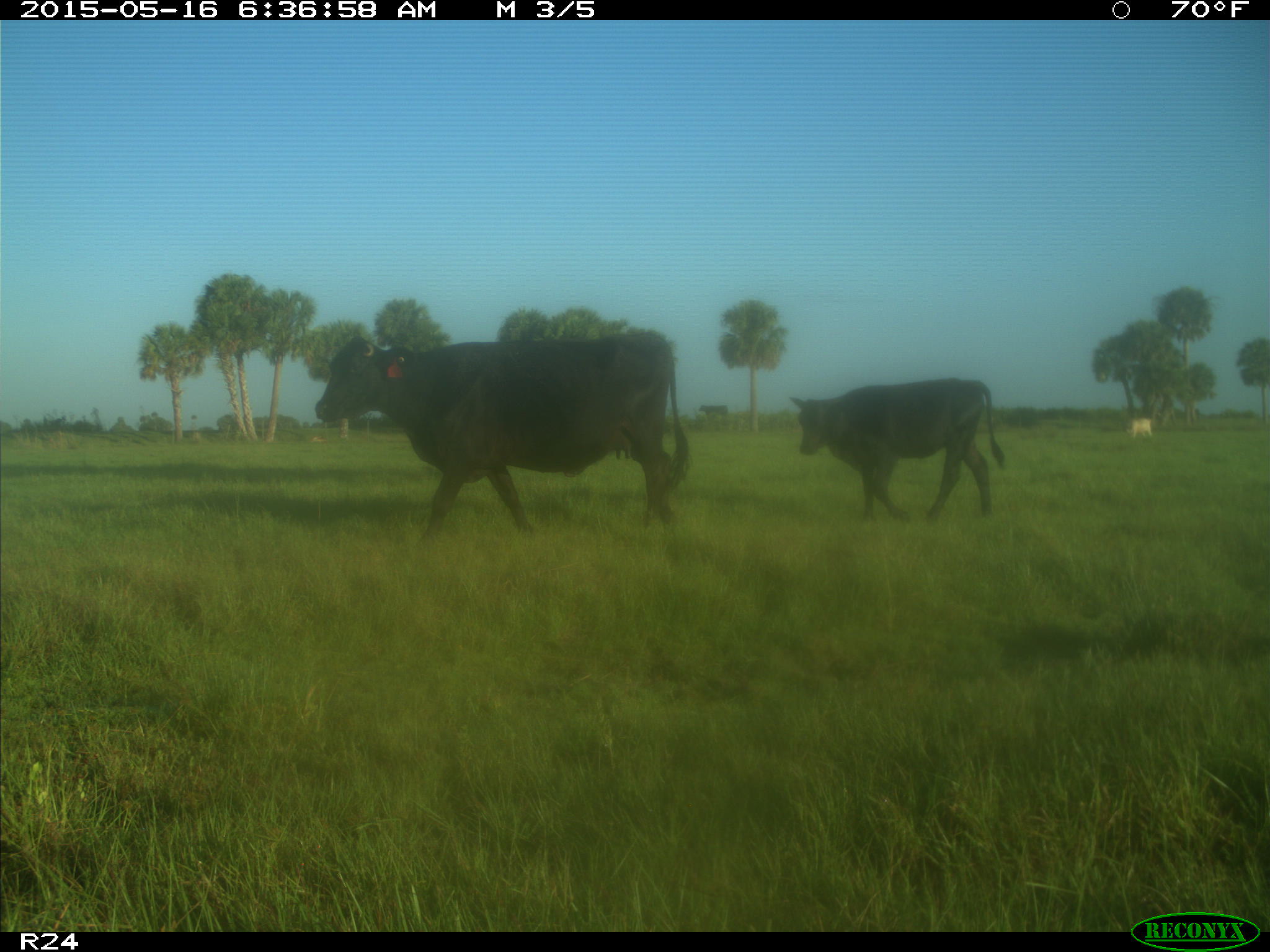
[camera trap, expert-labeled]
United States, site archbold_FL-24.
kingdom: Animalia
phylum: Chordata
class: Mammalia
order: Artiodactyla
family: Bovidae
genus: Bos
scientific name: Bos taurus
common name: domestic cow